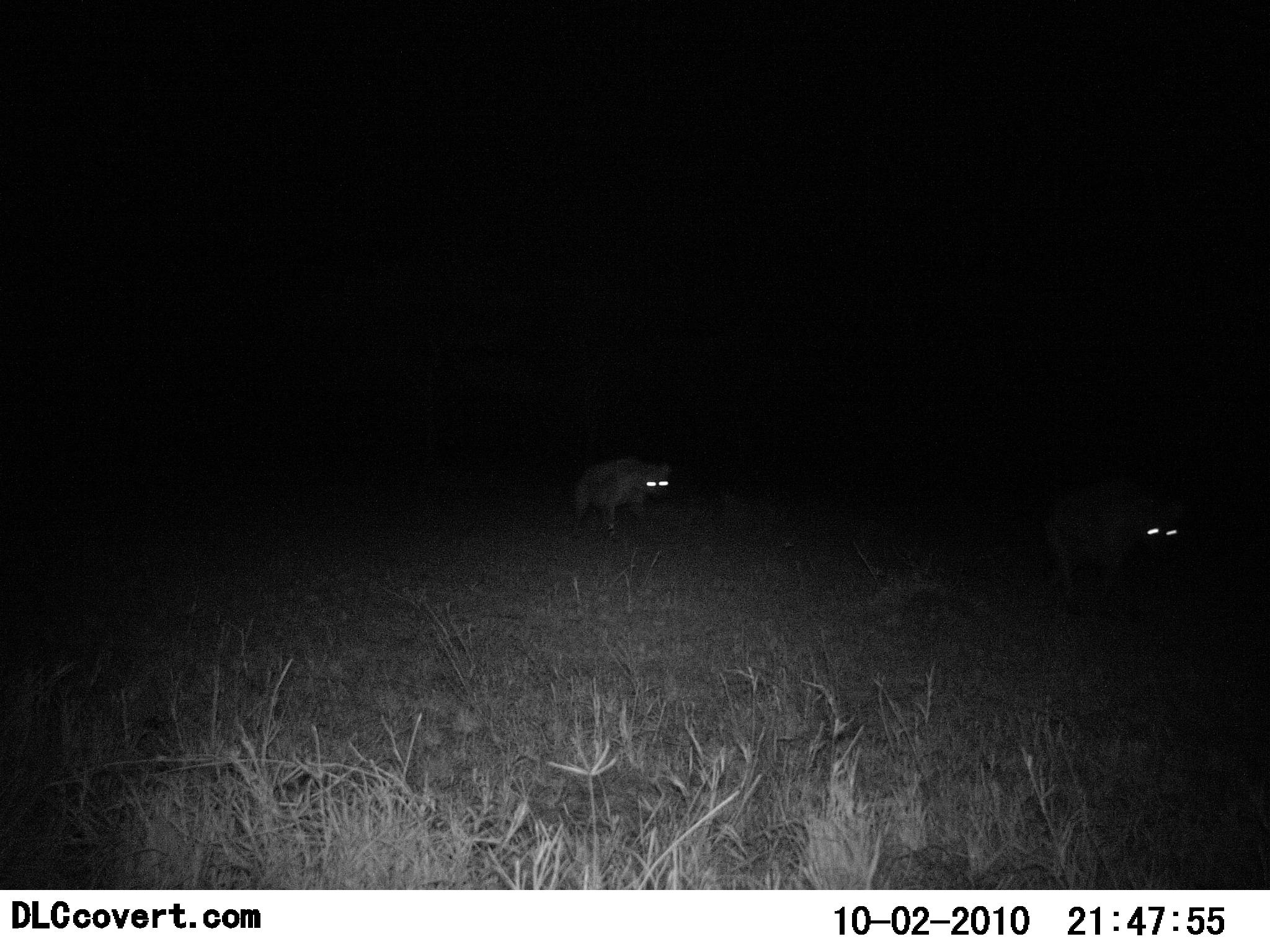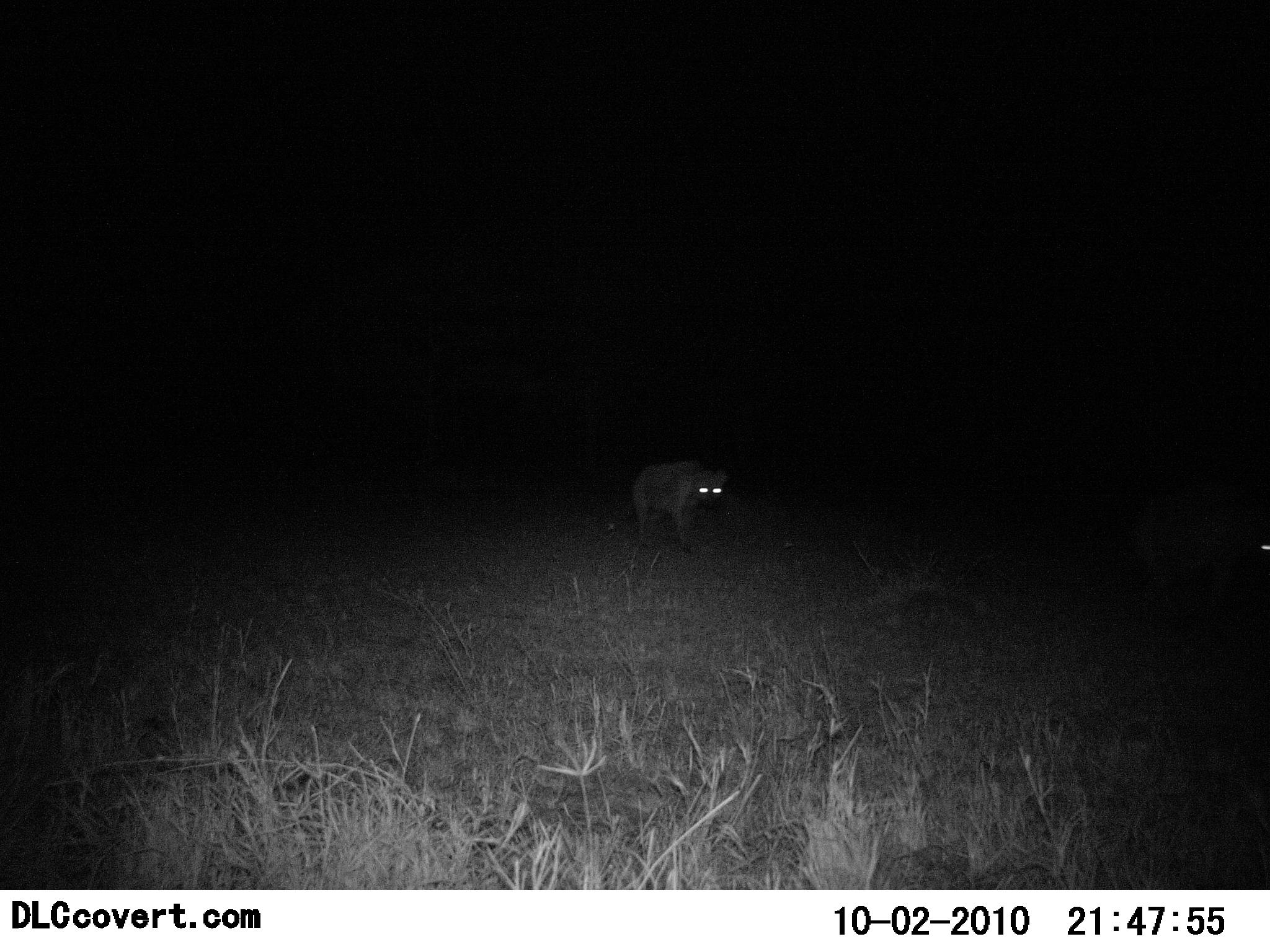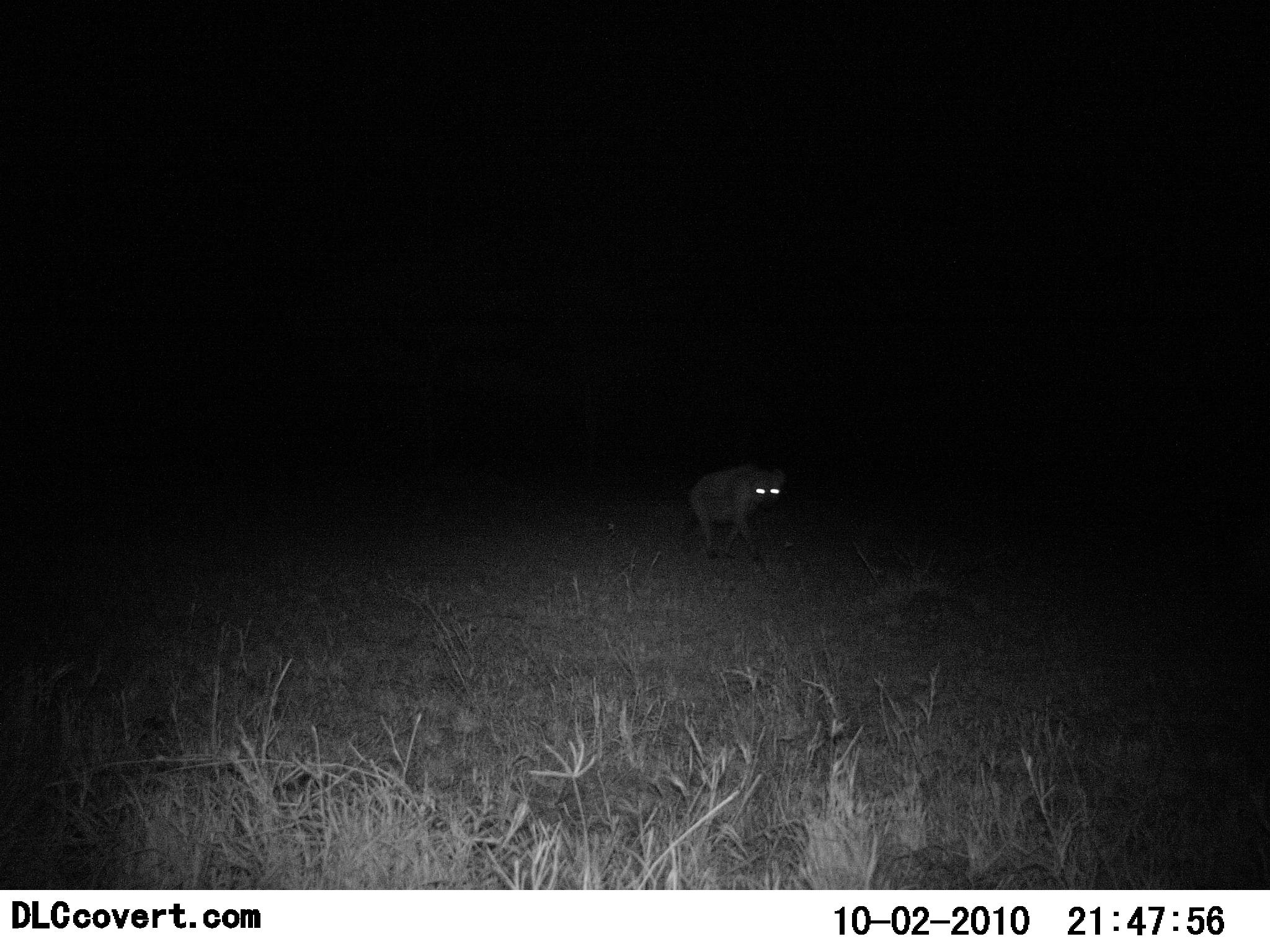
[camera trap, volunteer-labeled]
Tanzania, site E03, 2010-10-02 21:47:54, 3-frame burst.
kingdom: Animalia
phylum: Chordata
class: Mammalia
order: Carnivora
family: Hyaenidae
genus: Crocuta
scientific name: Crocuta crocuta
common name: spotted hyena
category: hyenaspotted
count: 2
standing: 15%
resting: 0%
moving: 92%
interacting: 0%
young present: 0%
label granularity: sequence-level